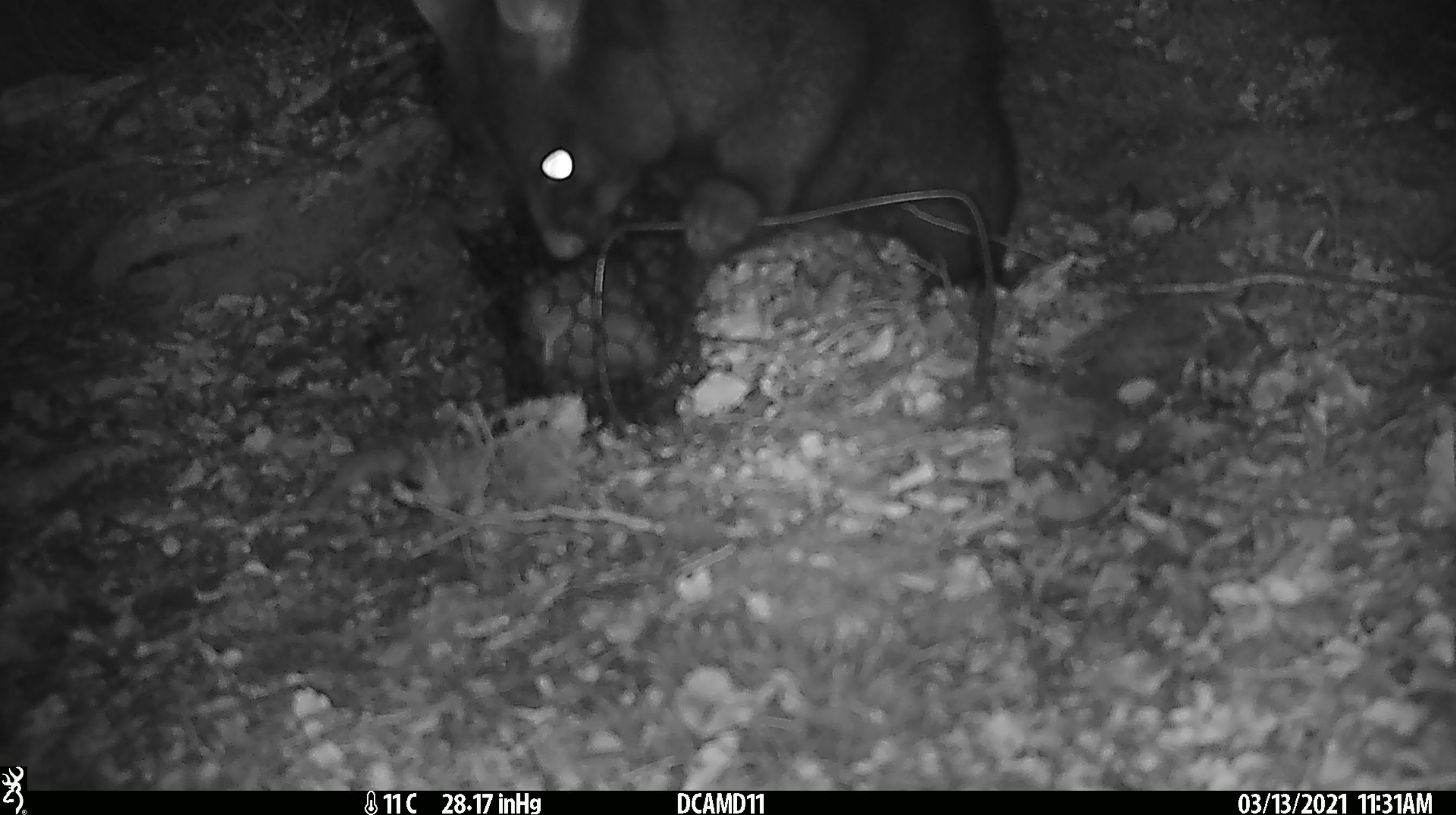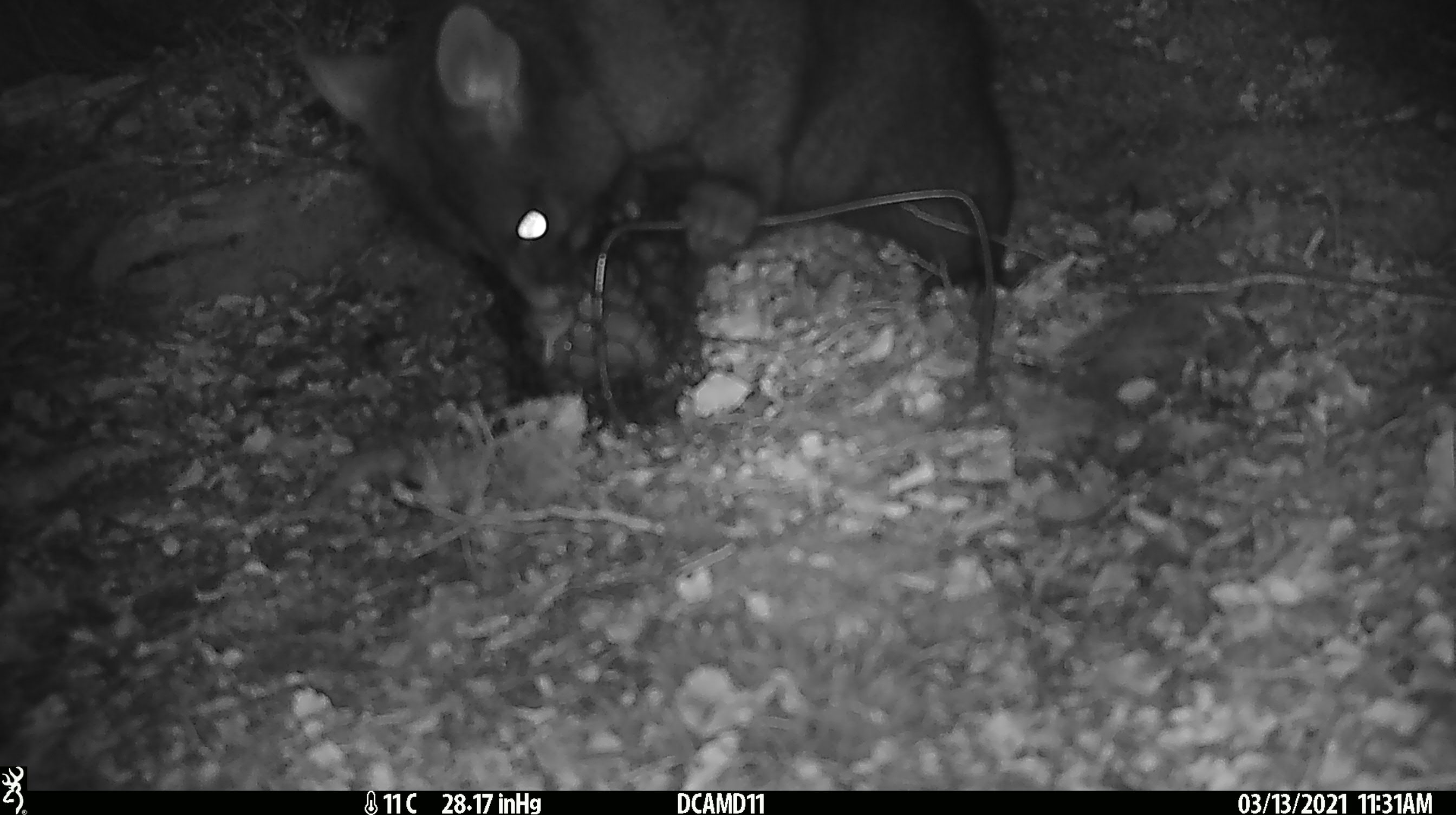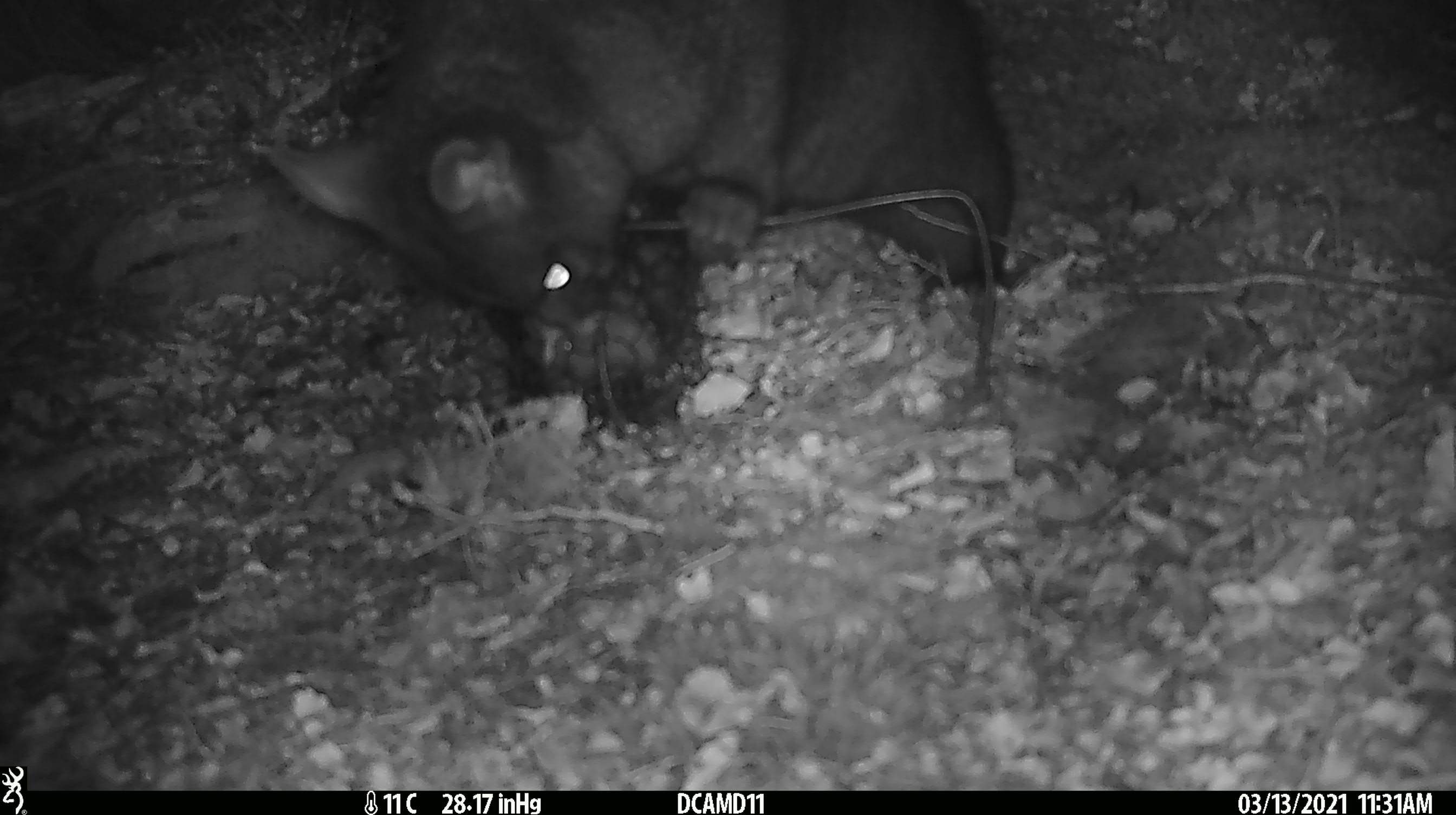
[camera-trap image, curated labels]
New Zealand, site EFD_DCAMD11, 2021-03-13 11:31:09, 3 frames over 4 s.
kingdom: Animalia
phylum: Chordata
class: Mammalia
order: Diprotodontia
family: Phalangeridae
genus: Trichosurus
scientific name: Trichosurus vulpecula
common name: common brushtail possum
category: possum